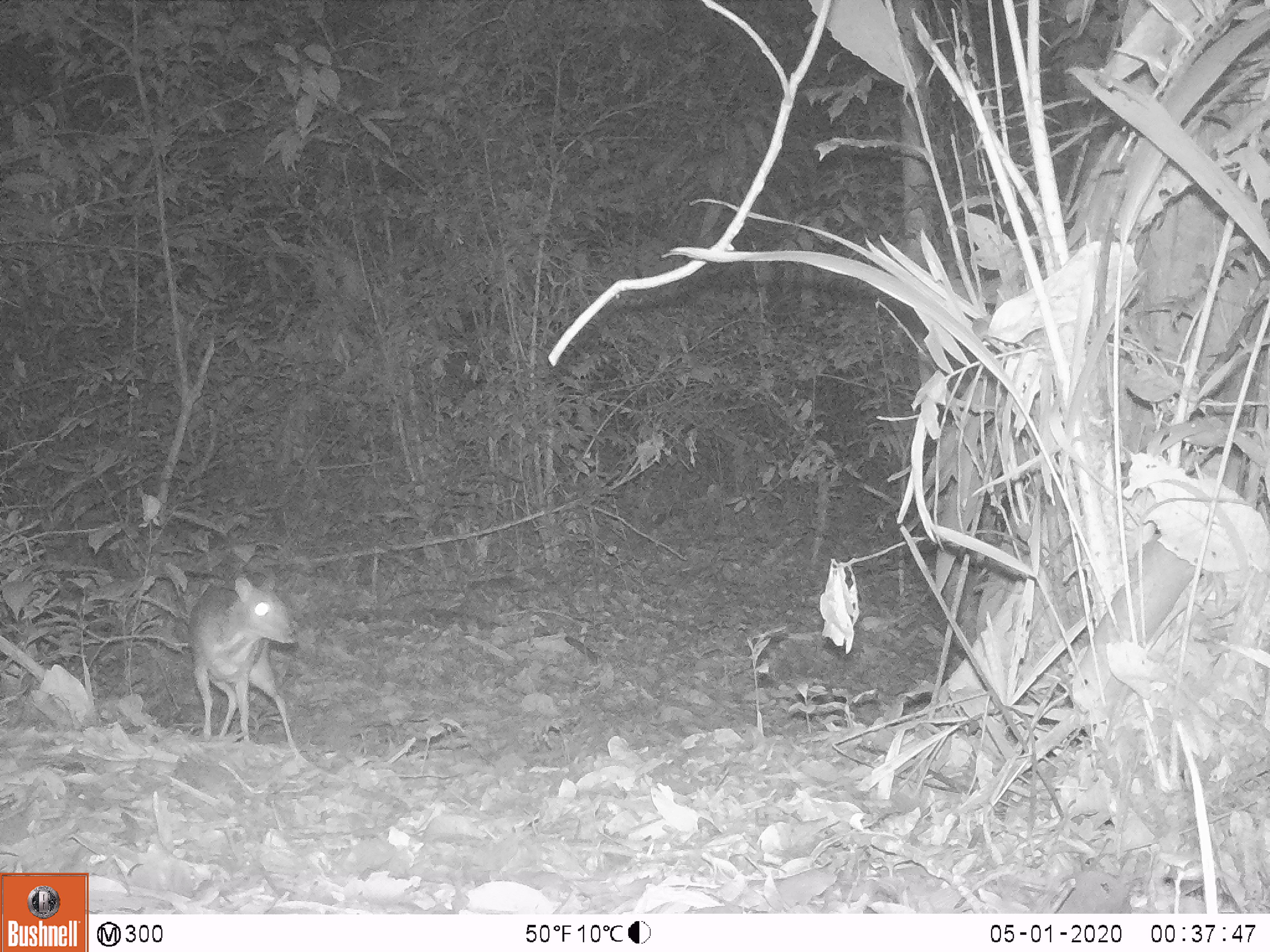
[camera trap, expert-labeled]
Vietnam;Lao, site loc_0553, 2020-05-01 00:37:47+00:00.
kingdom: Animalia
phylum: Chordata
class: Mammalia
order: Artiodactyla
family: Tragulidae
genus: Moschiola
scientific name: Moschiola meminna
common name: chevrotain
Chevrotain (Moschiola meminna). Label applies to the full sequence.